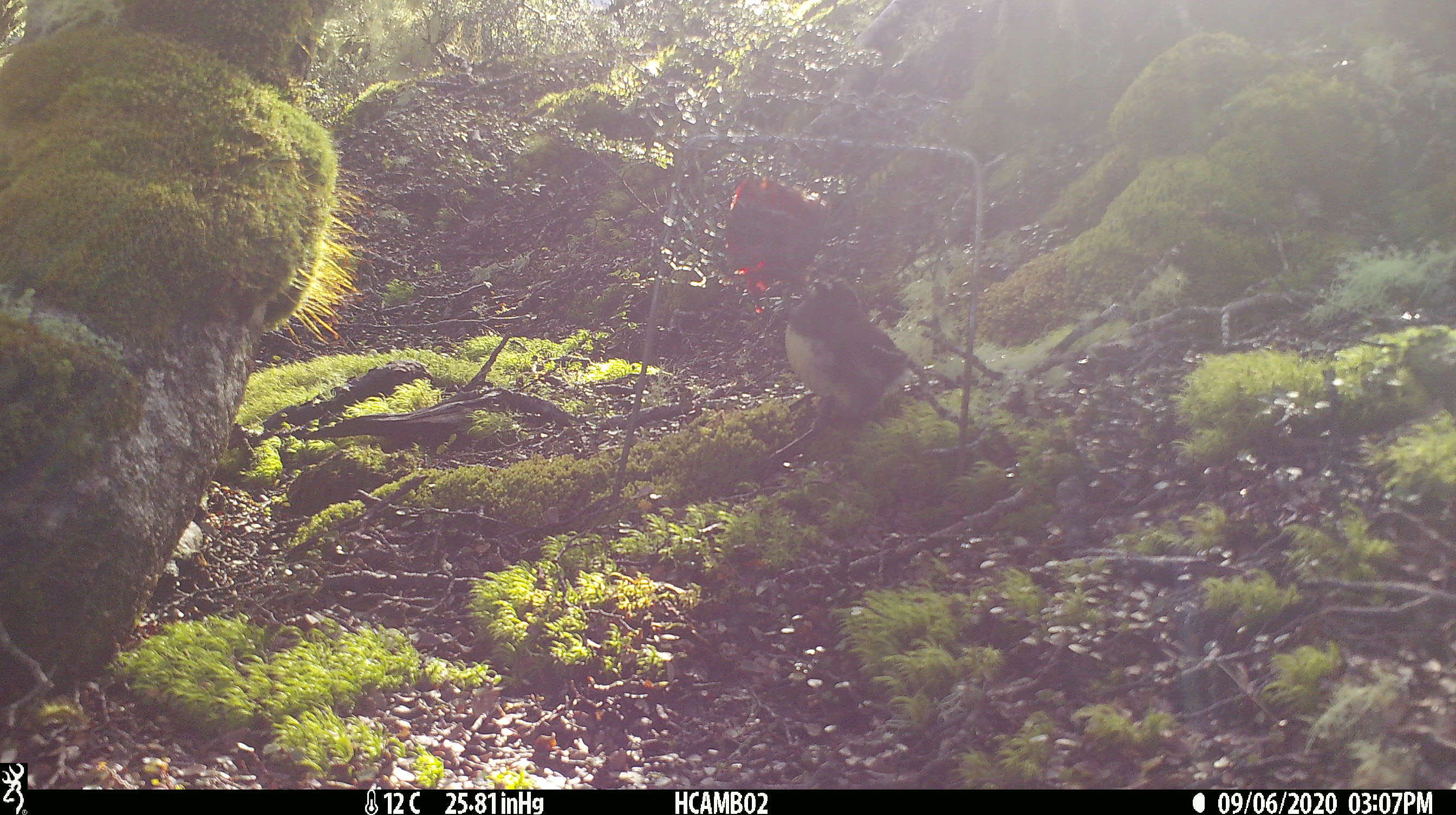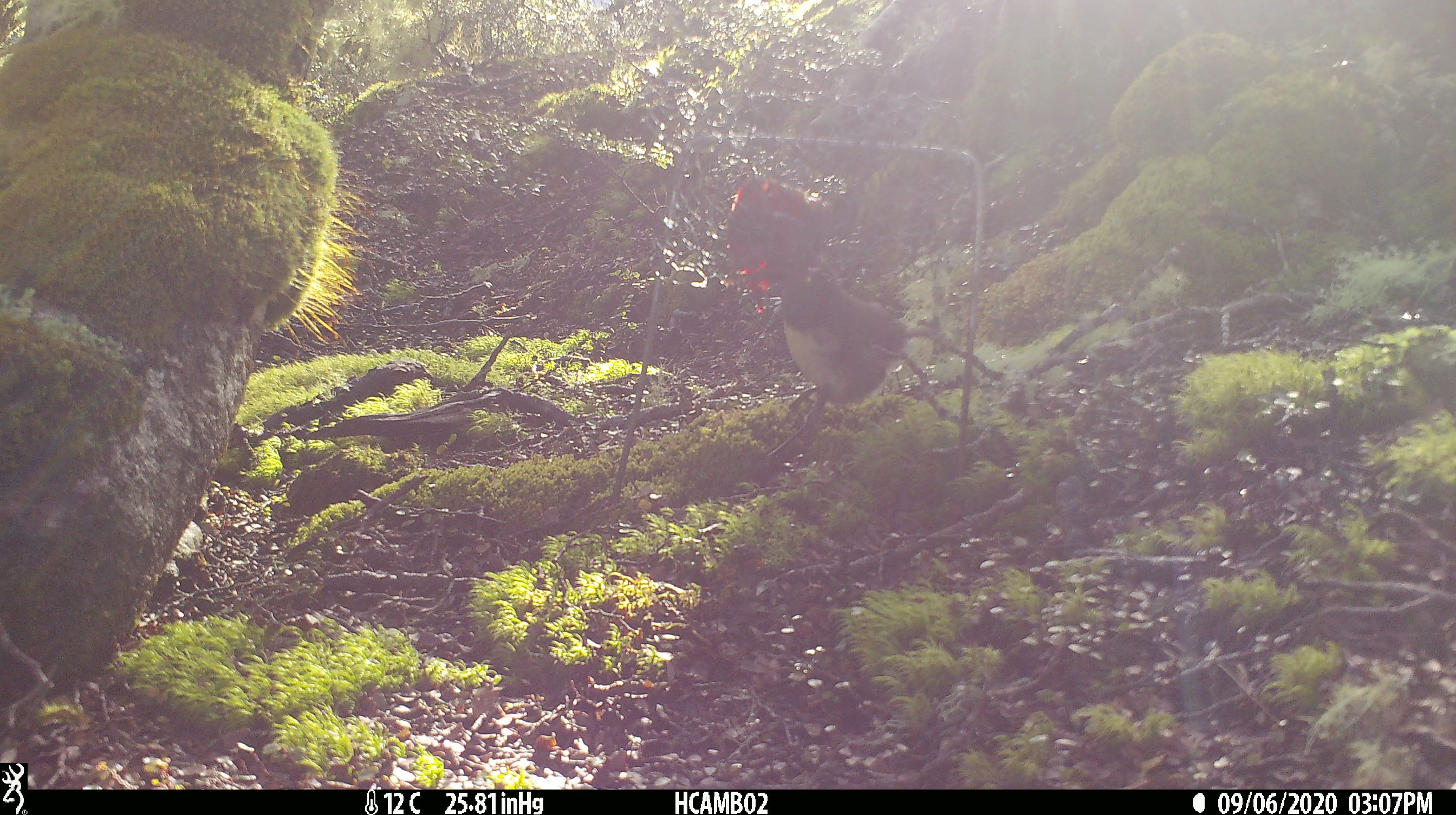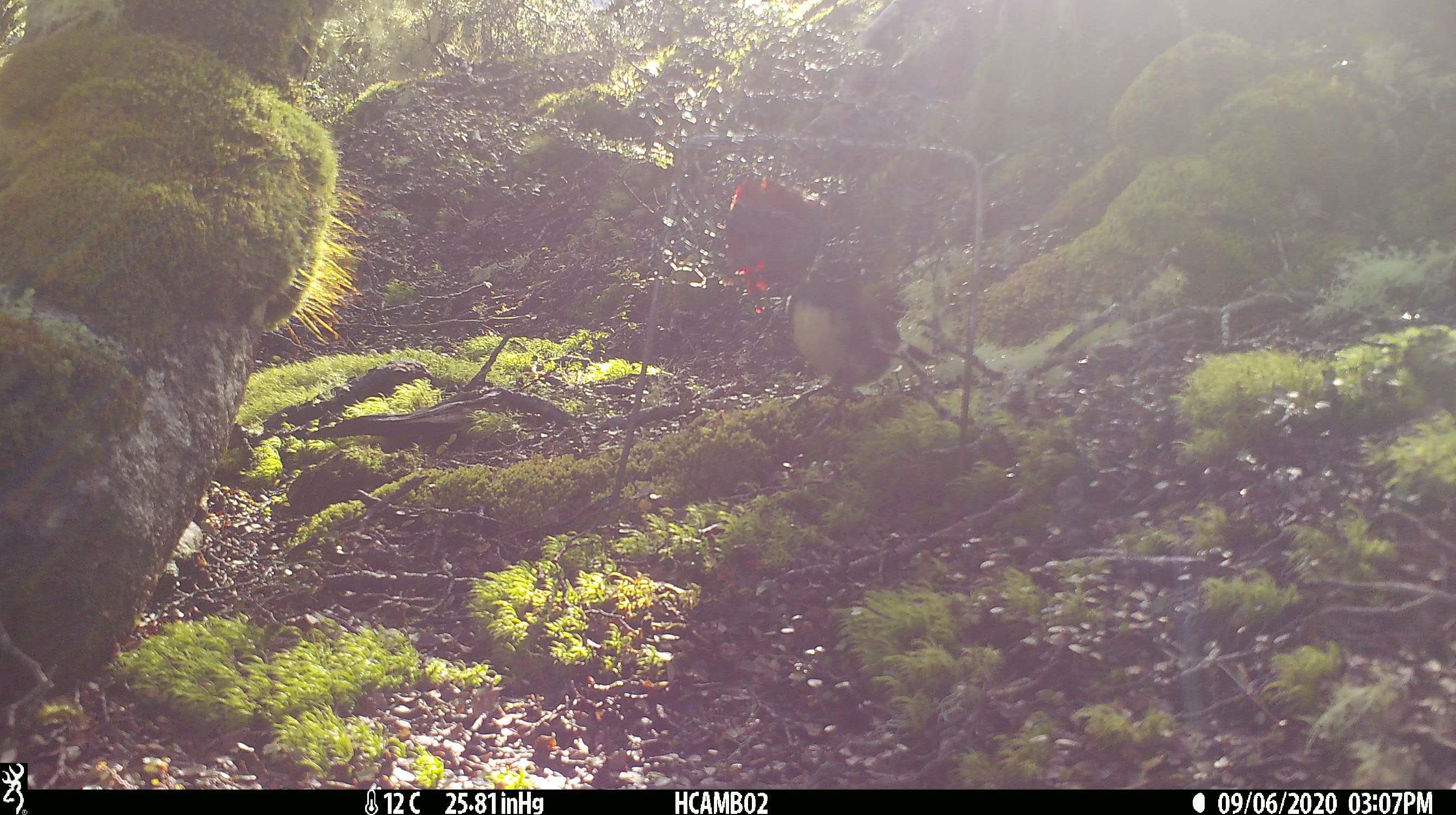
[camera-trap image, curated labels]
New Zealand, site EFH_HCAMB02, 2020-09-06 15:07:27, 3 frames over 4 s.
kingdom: Animalia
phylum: Chordata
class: Aves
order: Passeriformes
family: Petroicidae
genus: Petroica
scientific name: Petroica australis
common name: new zealand robin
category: robin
Robin (new zealand robin) (Petroica australis).